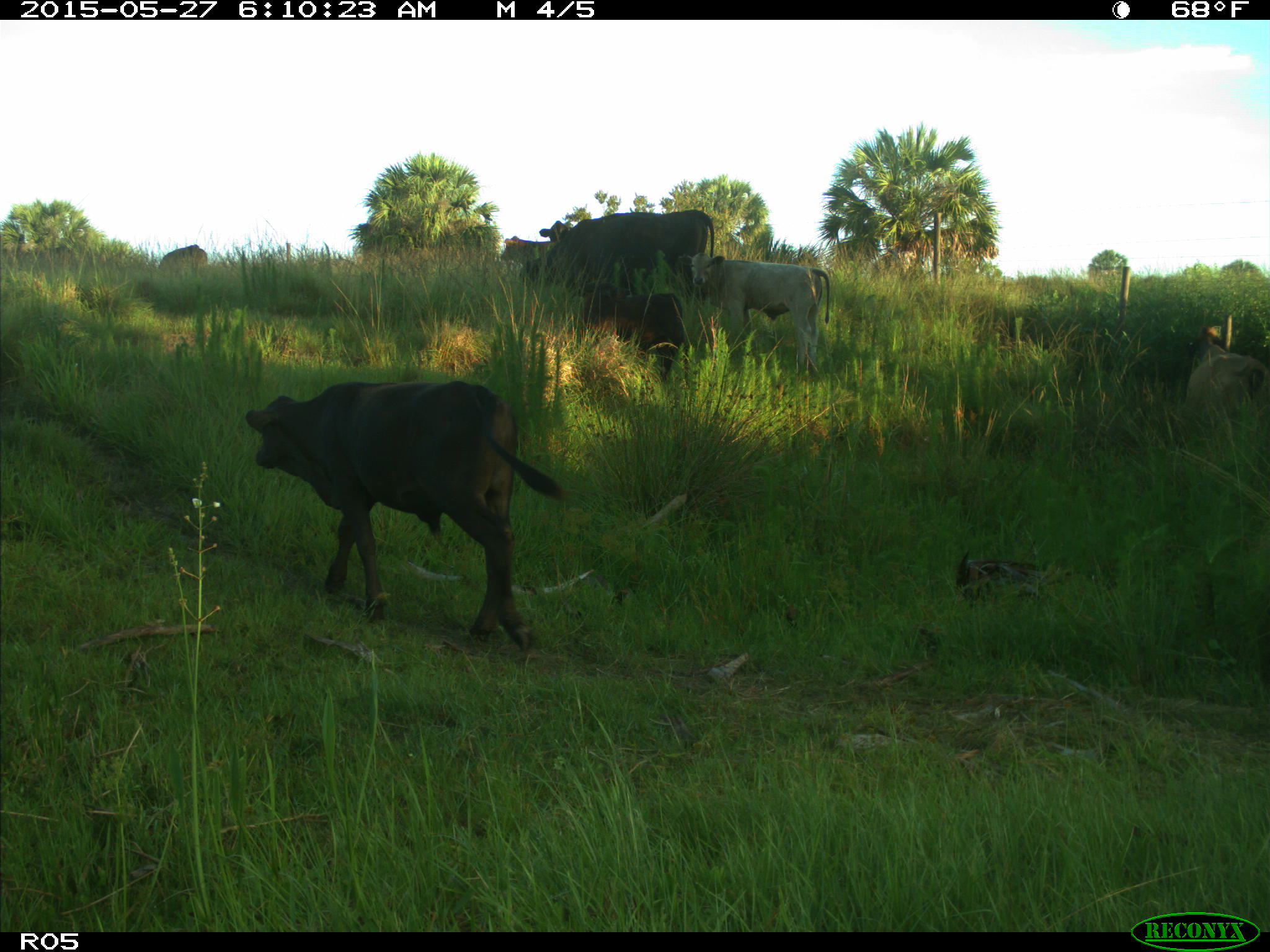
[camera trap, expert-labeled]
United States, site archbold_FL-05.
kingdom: Animalia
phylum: Chordata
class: Mammalia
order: Artiodactyla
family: Bovidae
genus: Bos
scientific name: Bos taurus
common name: domestic cow